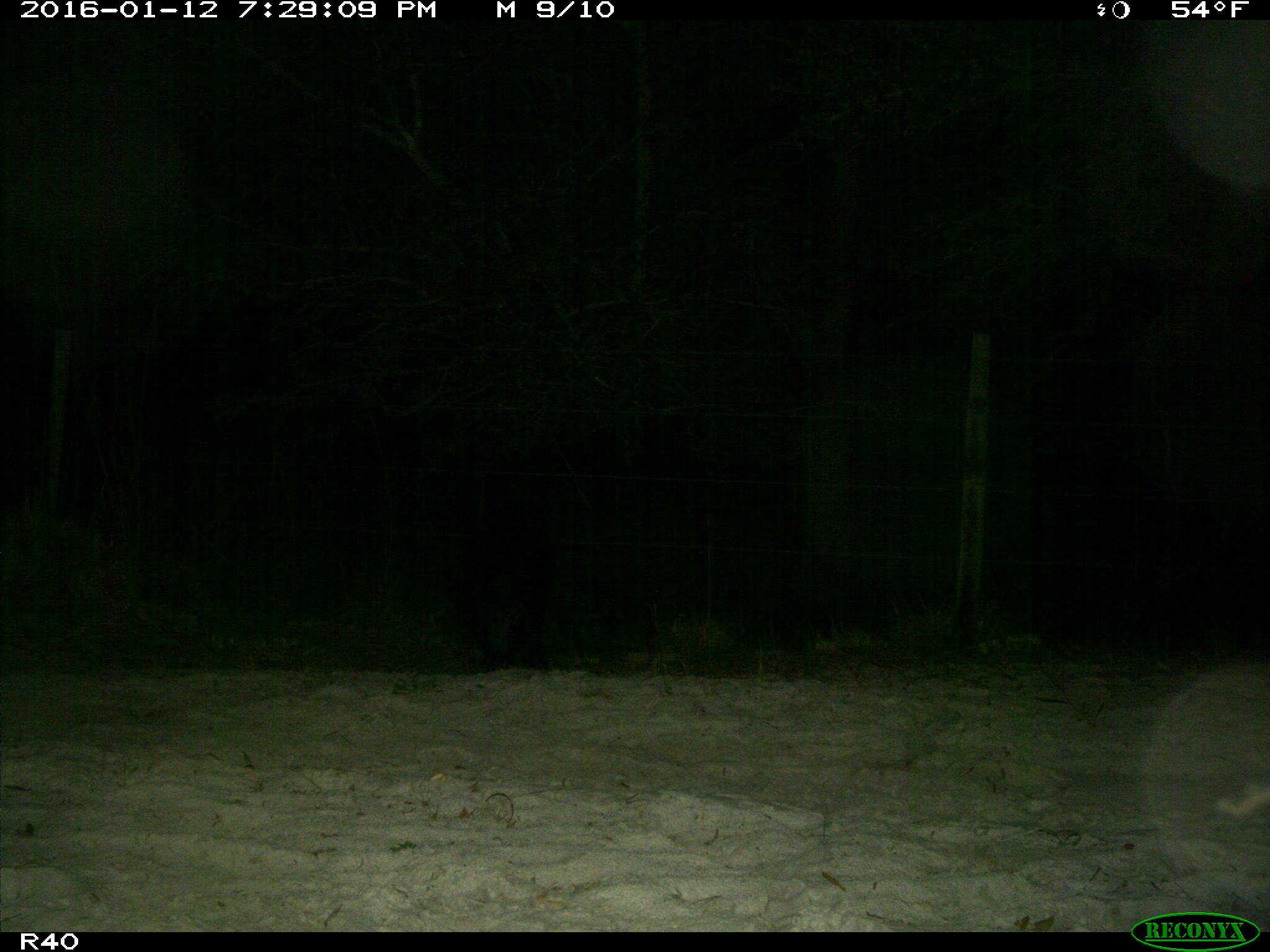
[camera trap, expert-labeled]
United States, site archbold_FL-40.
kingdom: Animalia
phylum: Chordata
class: Mammalia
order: Artiodactyla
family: Suidae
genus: Sus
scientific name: Sus scrofa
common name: wild boar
Sus scrofa (wild boar).